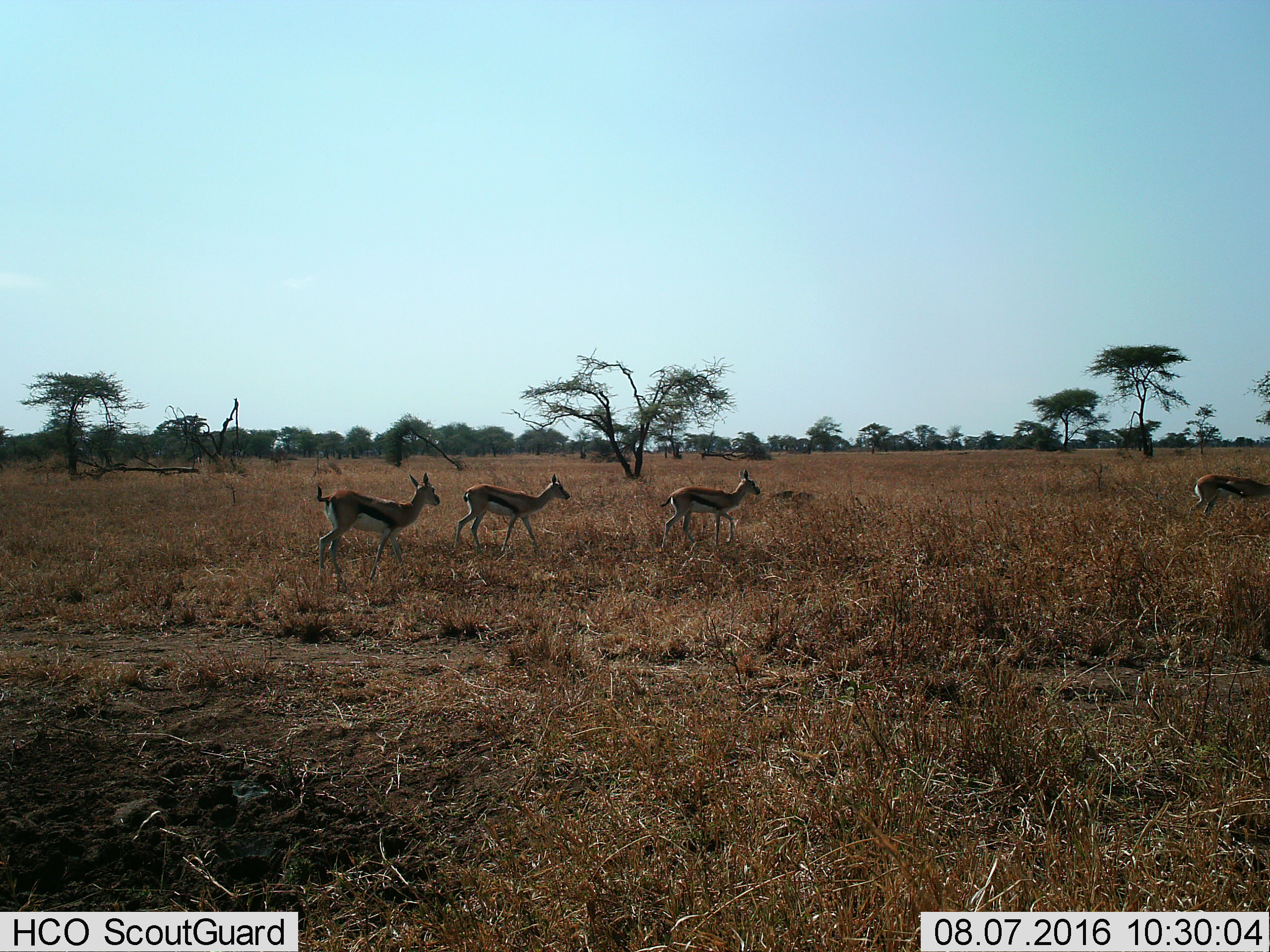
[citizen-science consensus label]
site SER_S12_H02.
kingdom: Animalia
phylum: Chordata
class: Mammalia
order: Artiodactyla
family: Bovidae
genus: Eudorcas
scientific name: Eudorcas thomsonii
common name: thomson's gazelle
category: gazellethomsons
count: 4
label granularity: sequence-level